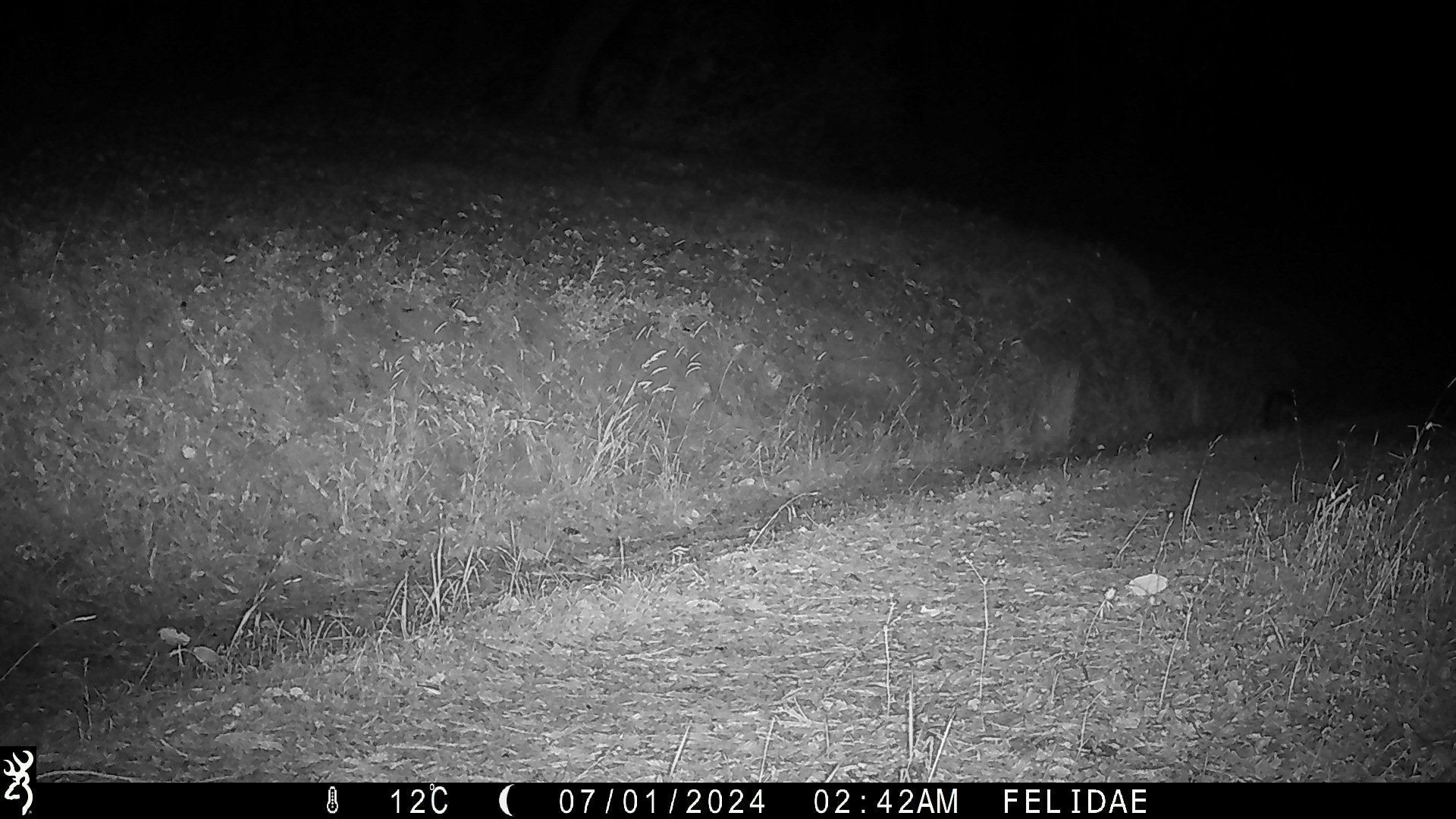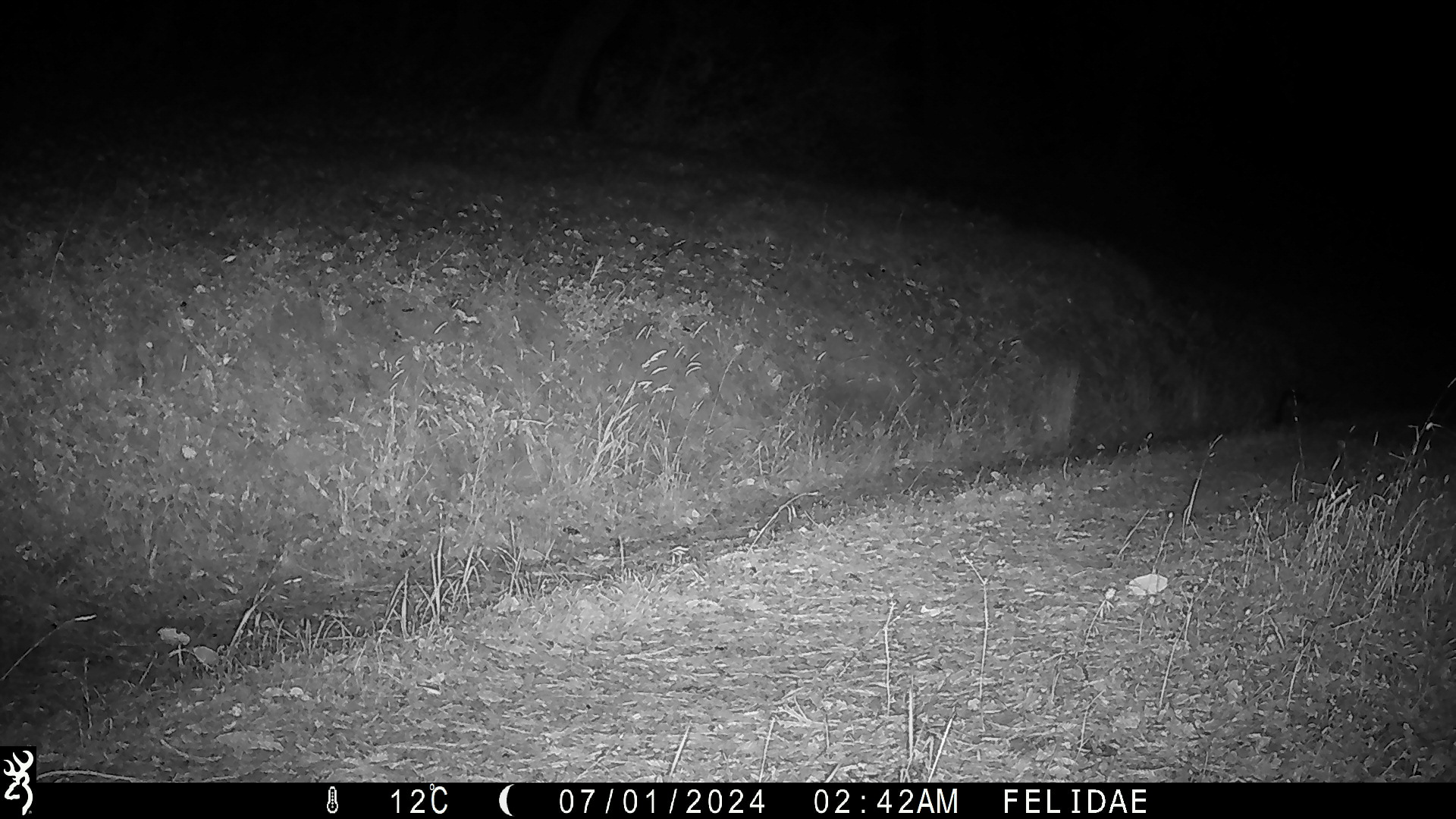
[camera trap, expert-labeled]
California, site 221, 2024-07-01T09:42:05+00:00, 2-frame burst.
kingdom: Animalia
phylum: Chordata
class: Mammalia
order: Carnivora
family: Canidae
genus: Urocyon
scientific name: Urocyon cinereoargenteus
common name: gray fox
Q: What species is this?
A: Gray fox (Urocyon cinereoargenteus).